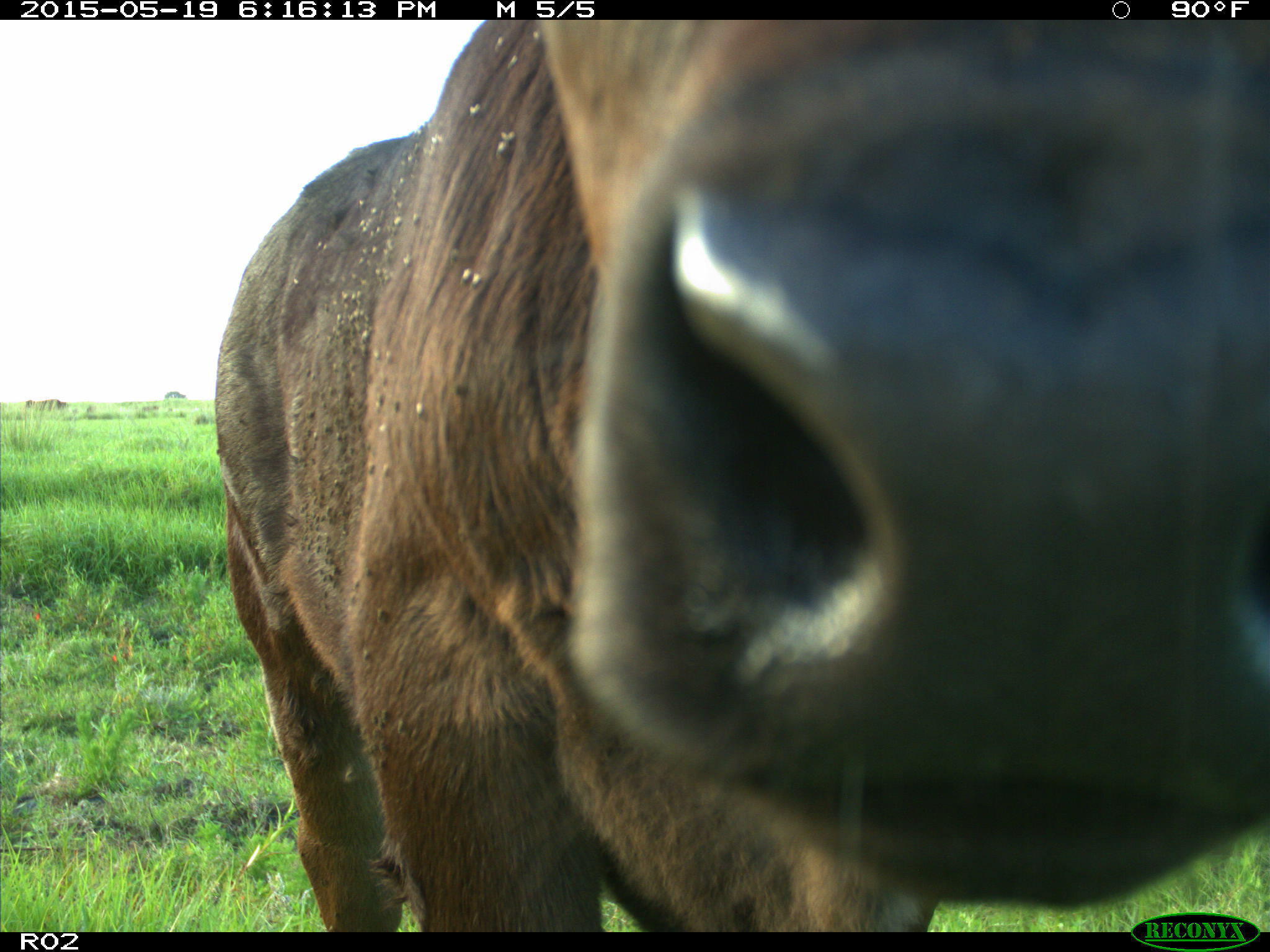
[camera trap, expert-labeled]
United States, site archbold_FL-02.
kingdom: Animalia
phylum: Chordata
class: Mammalia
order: Artiodactyla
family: Bovidae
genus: Bos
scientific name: Bos taurus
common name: domestic cow